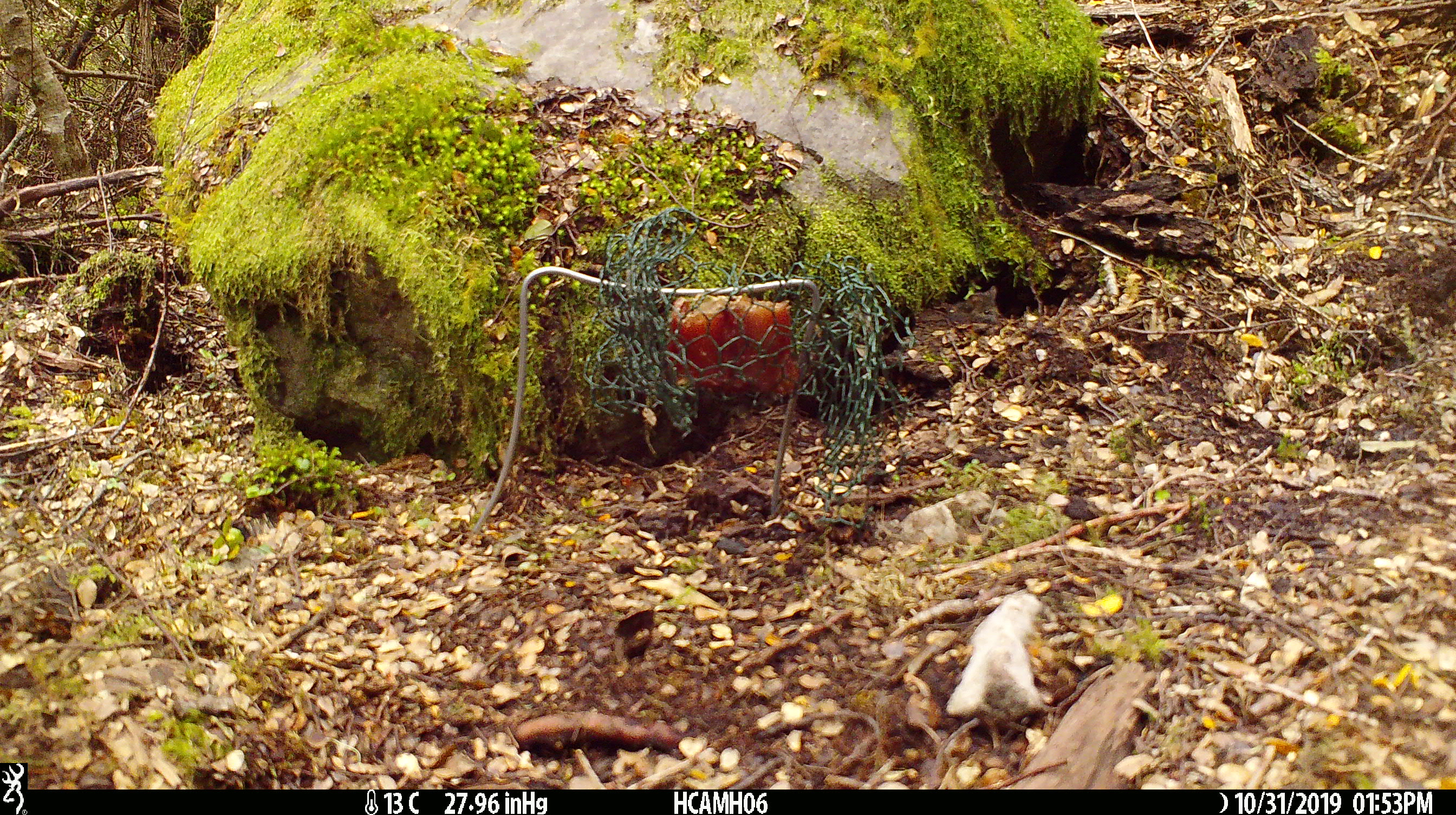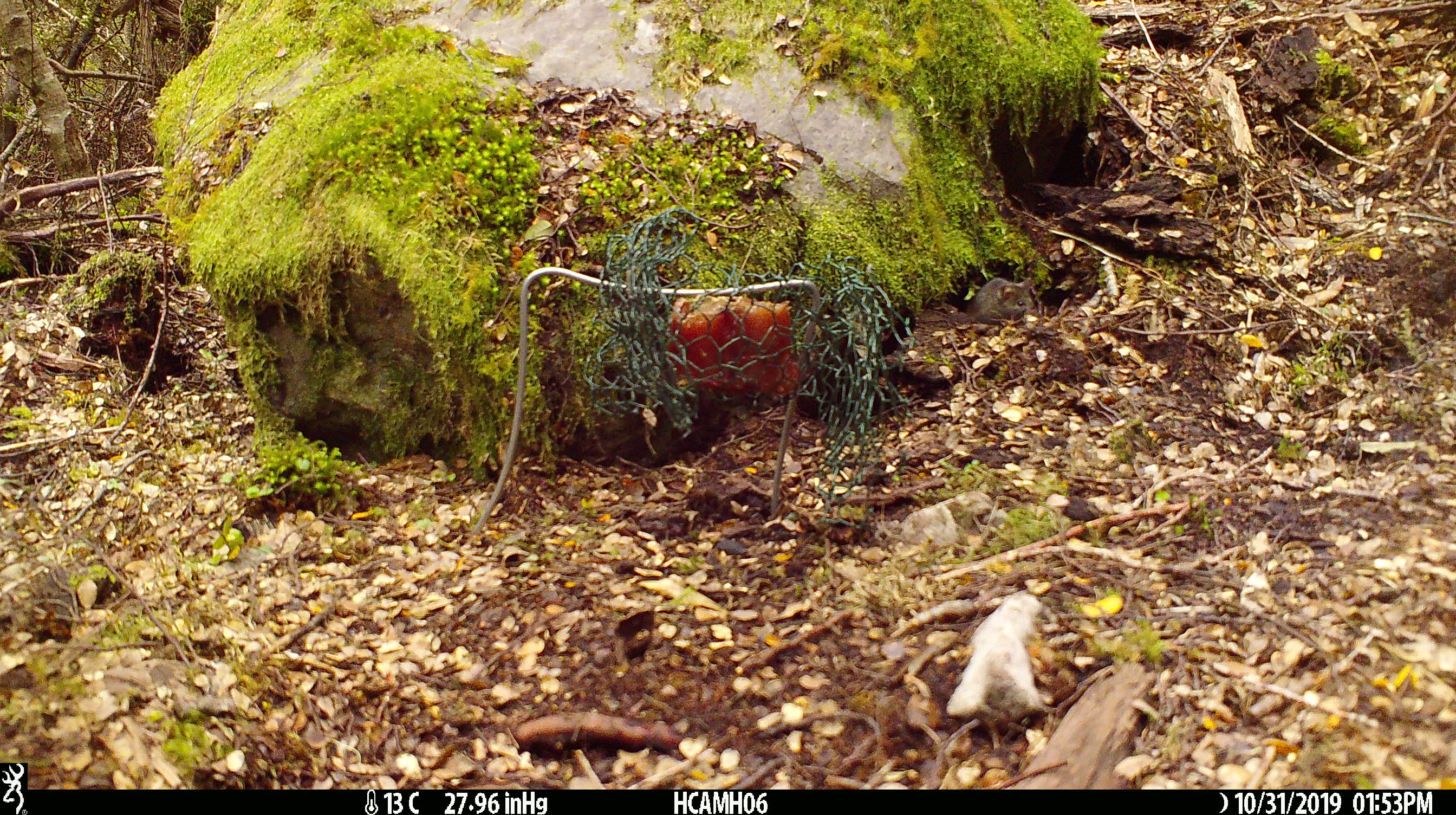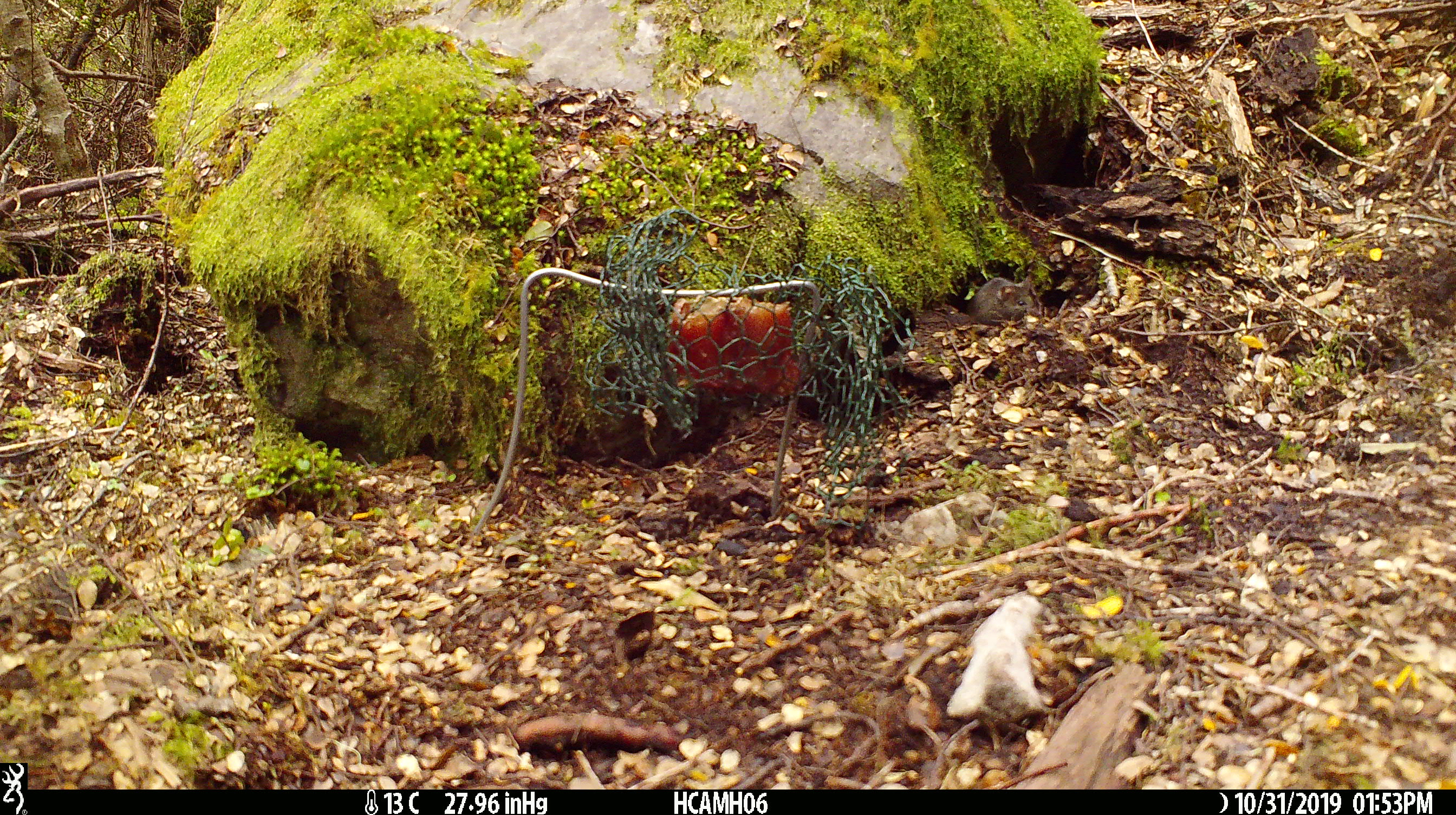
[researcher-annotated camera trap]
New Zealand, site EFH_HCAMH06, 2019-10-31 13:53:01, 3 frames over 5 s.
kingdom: Animalia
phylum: Chordata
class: Mammalia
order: Rodentia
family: Muridae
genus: Mus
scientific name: Mus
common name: mouse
Mouse (Mus).